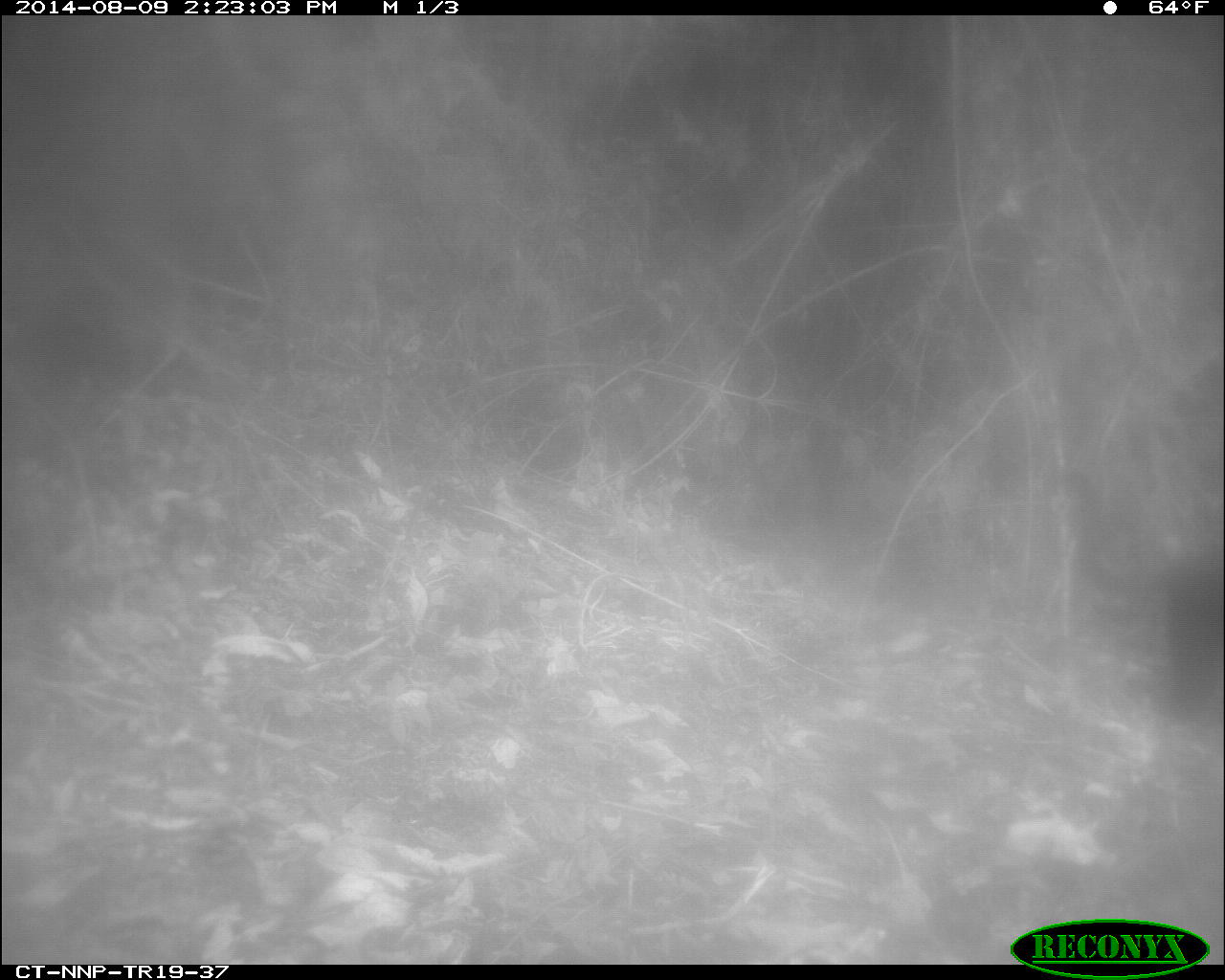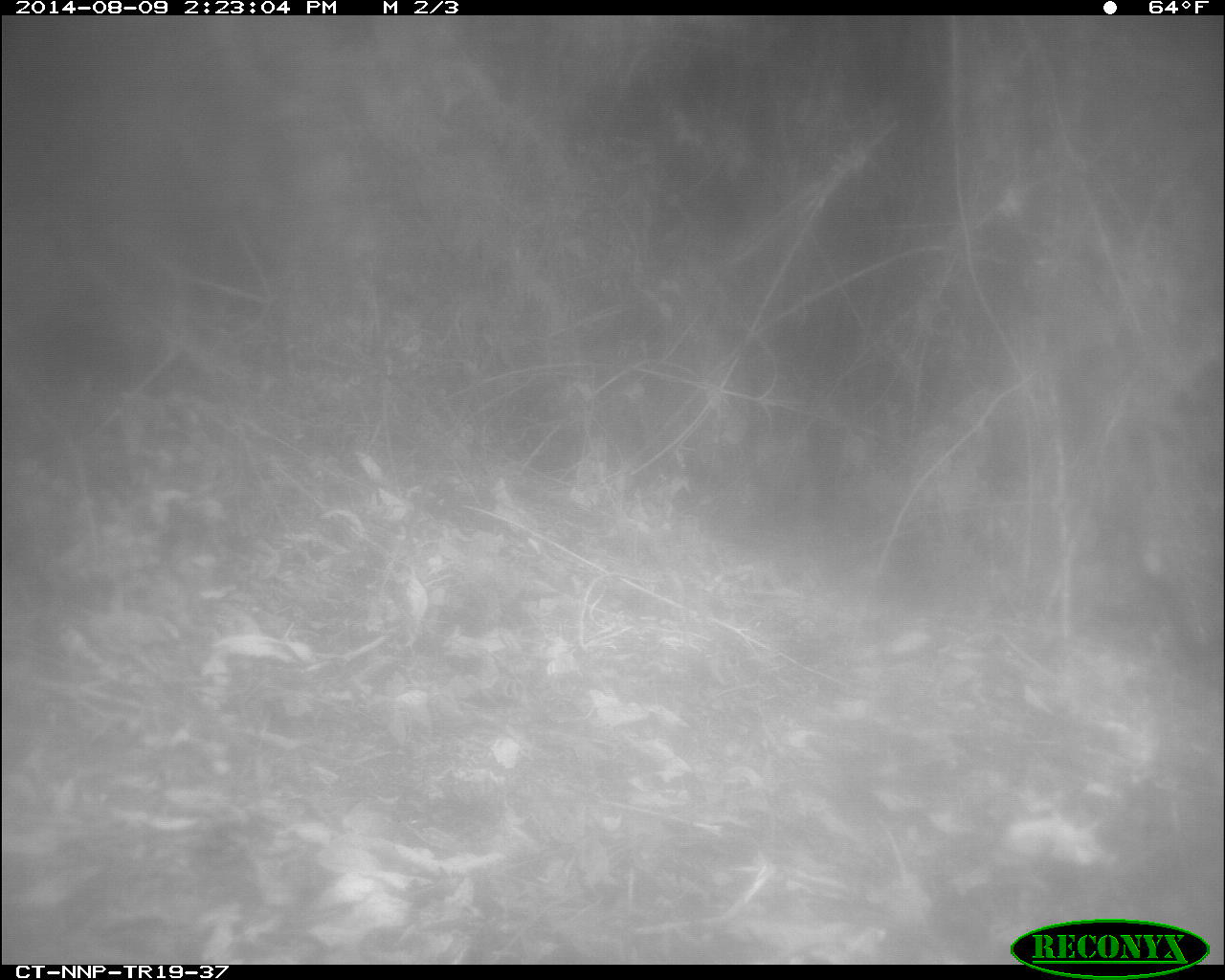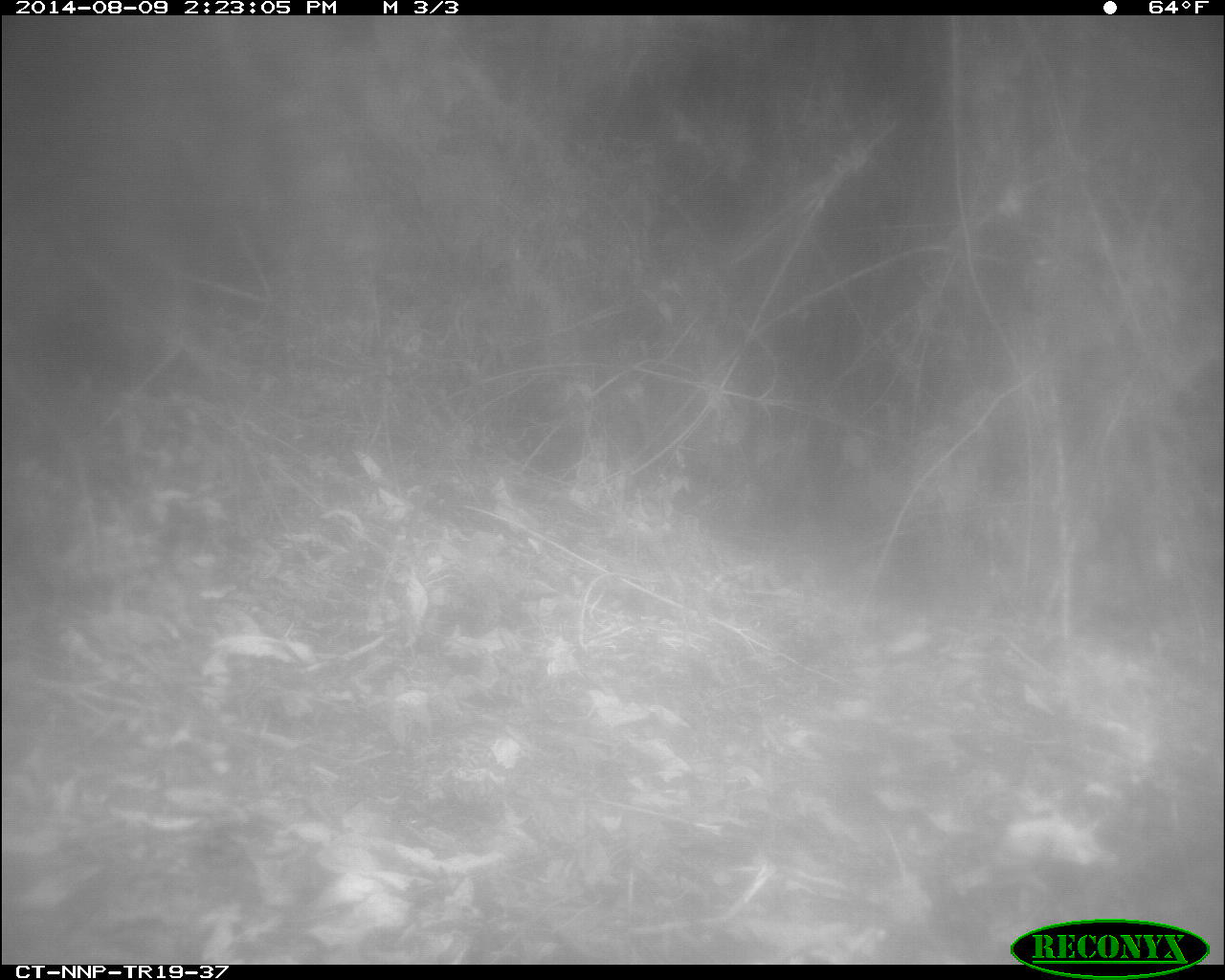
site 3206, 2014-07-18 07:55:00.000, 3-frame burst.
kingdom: Animalia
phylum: Chordata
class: Mammalia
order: Primates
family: Cercopithecidae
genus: Allochrocebus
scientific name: Allochrocebus lhoesti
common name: l'hoest's monkey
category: cercopithecus lhoesti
Cercopithecus lhoesti (l'hoest's monkey) (Allochrocebus lhoesti), count 1.